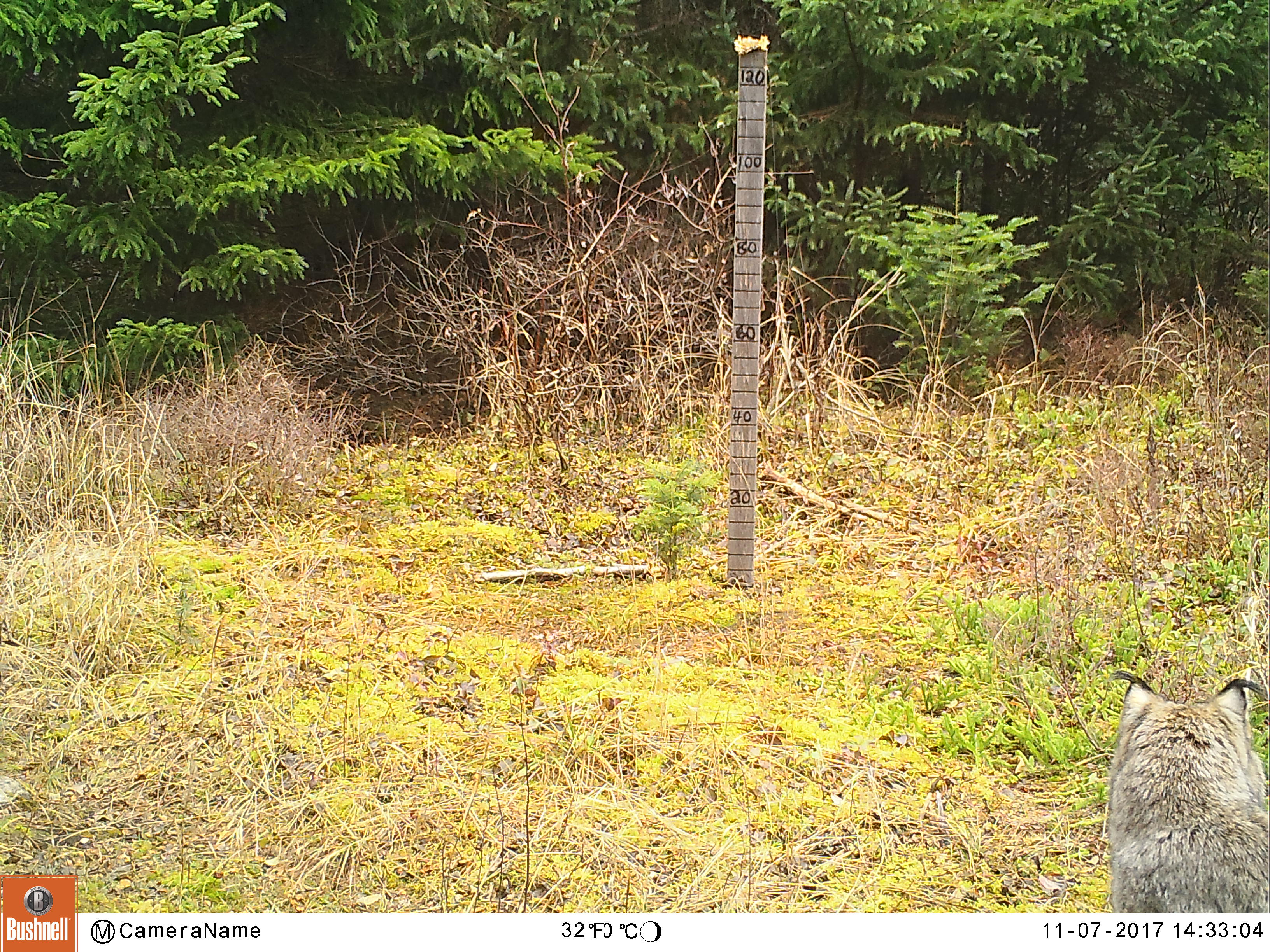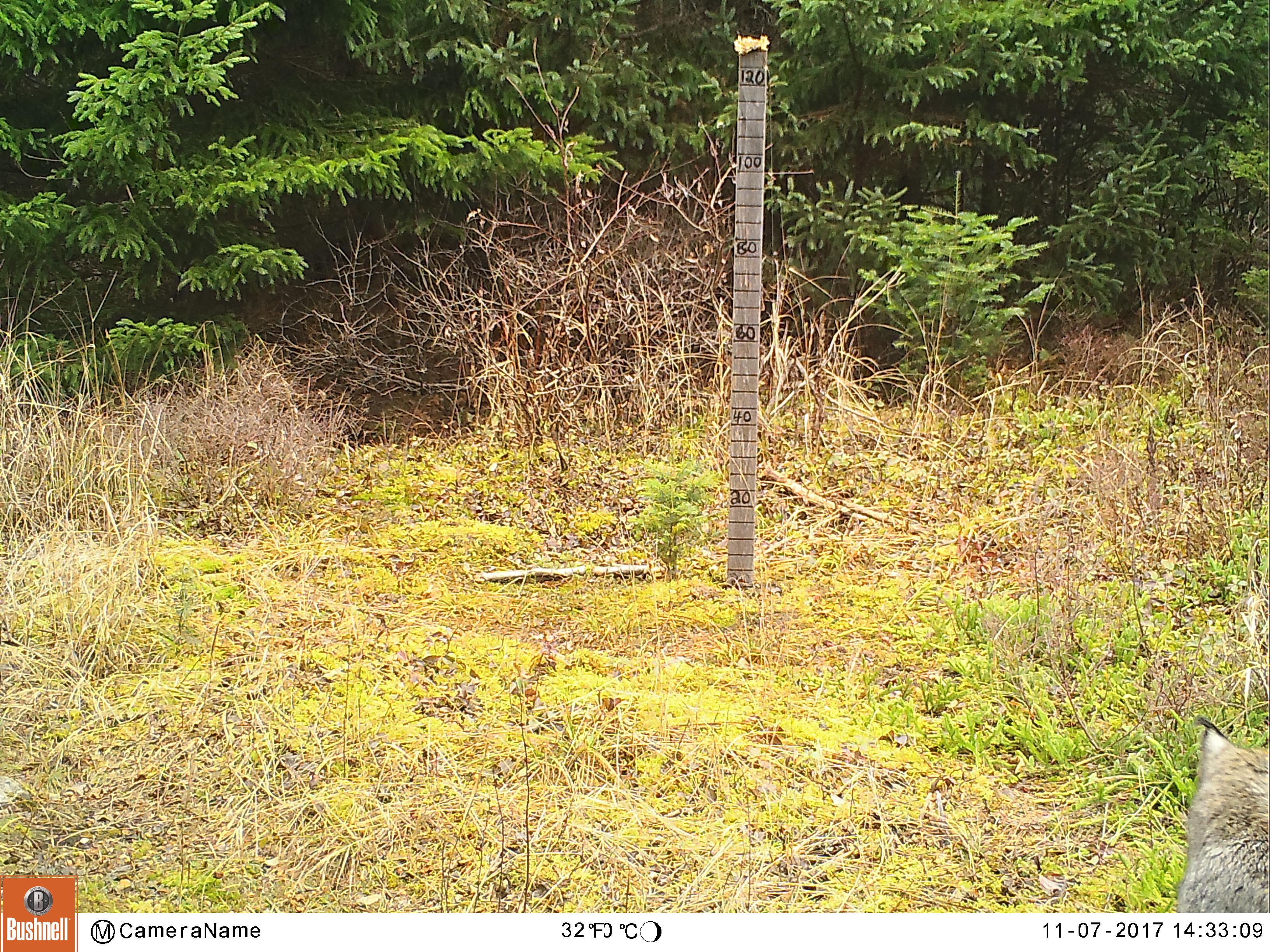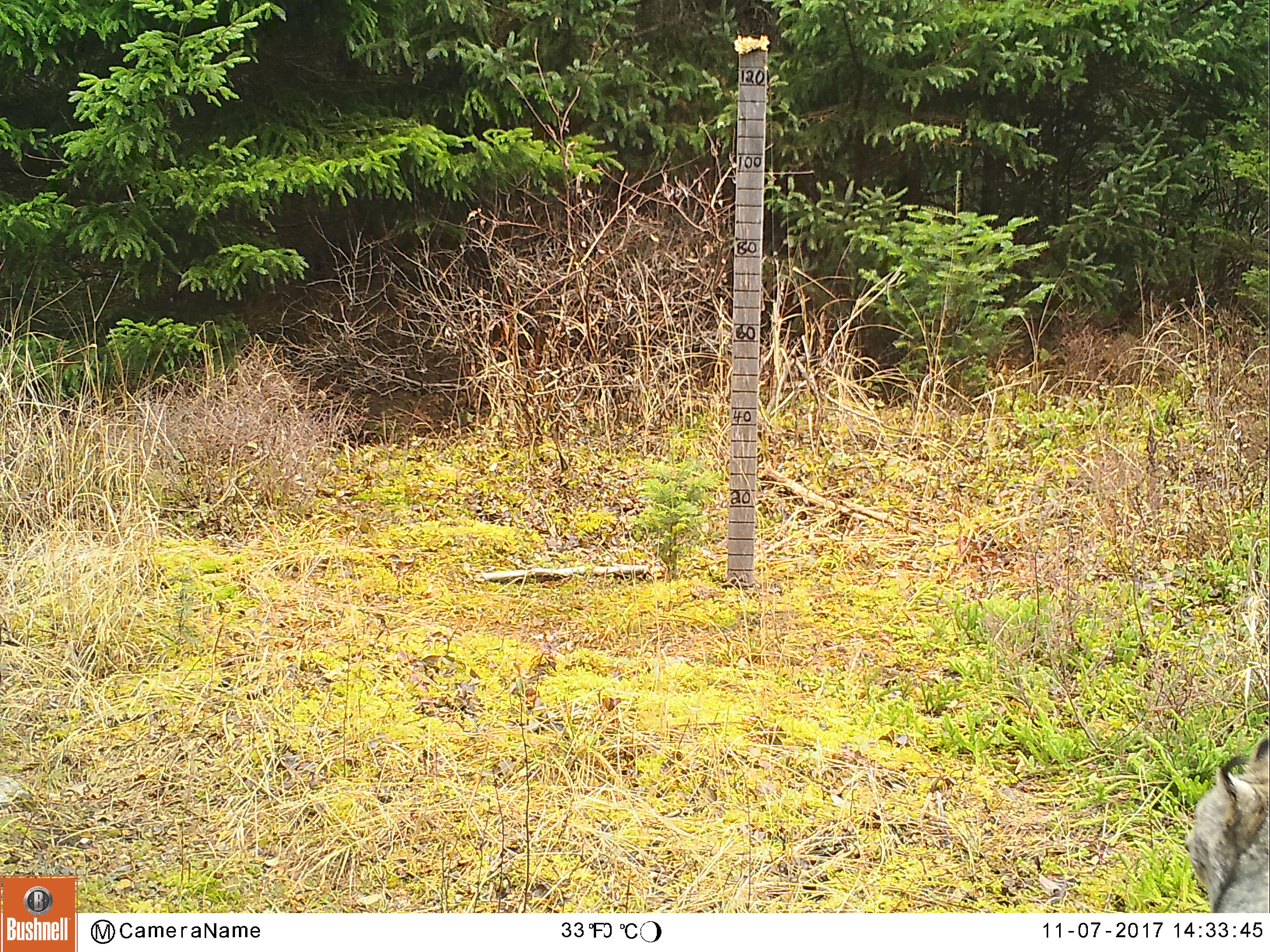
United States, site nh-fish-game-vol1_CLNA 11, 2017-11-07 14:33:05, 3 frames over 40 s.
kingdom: Animalia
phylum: Chordata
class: Mammalia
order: Carnivora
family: Felidae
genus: Lynx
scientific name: Lynx canadensis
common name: canada lynx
Canada lynx (Lynx canadensis).